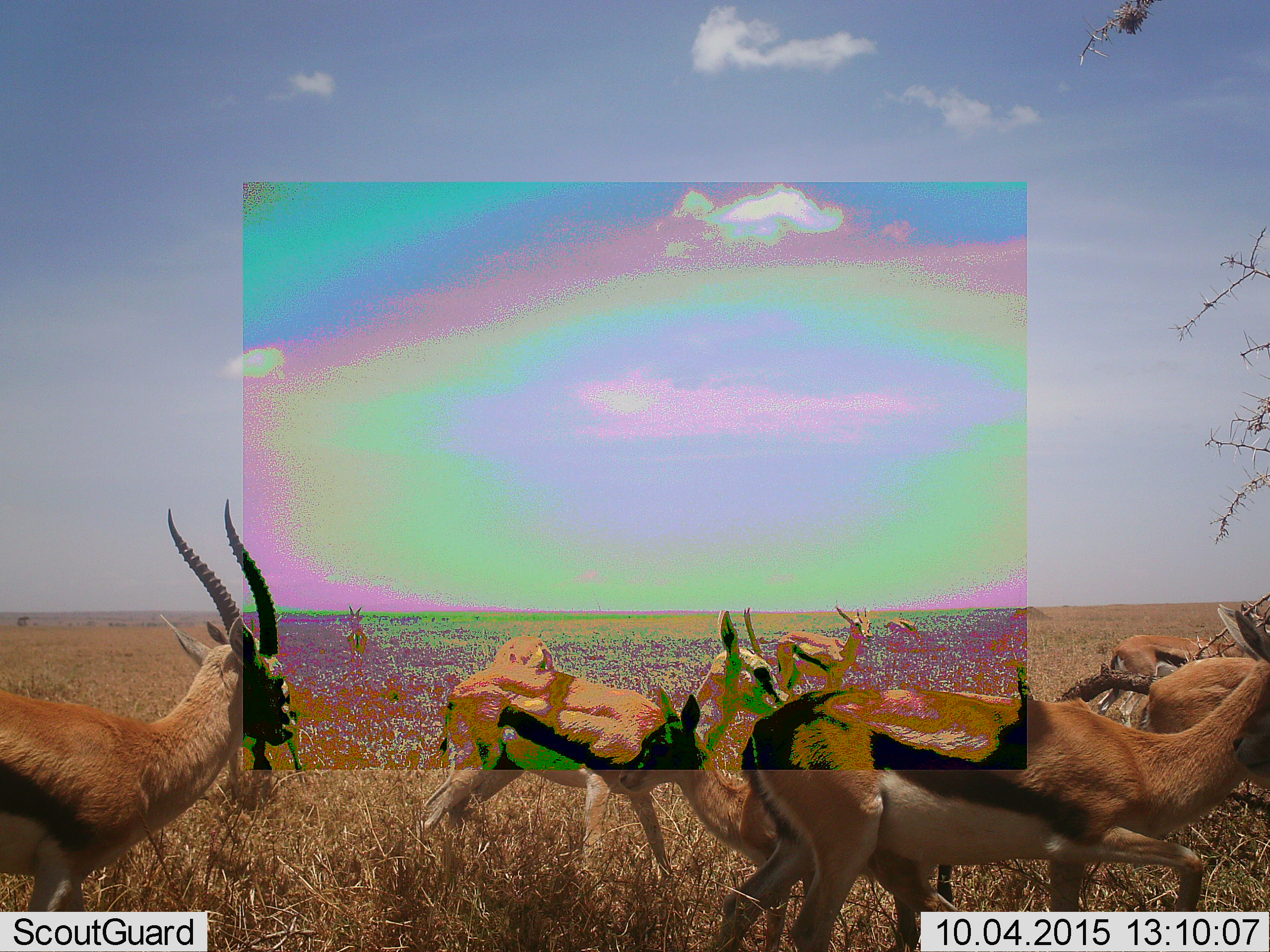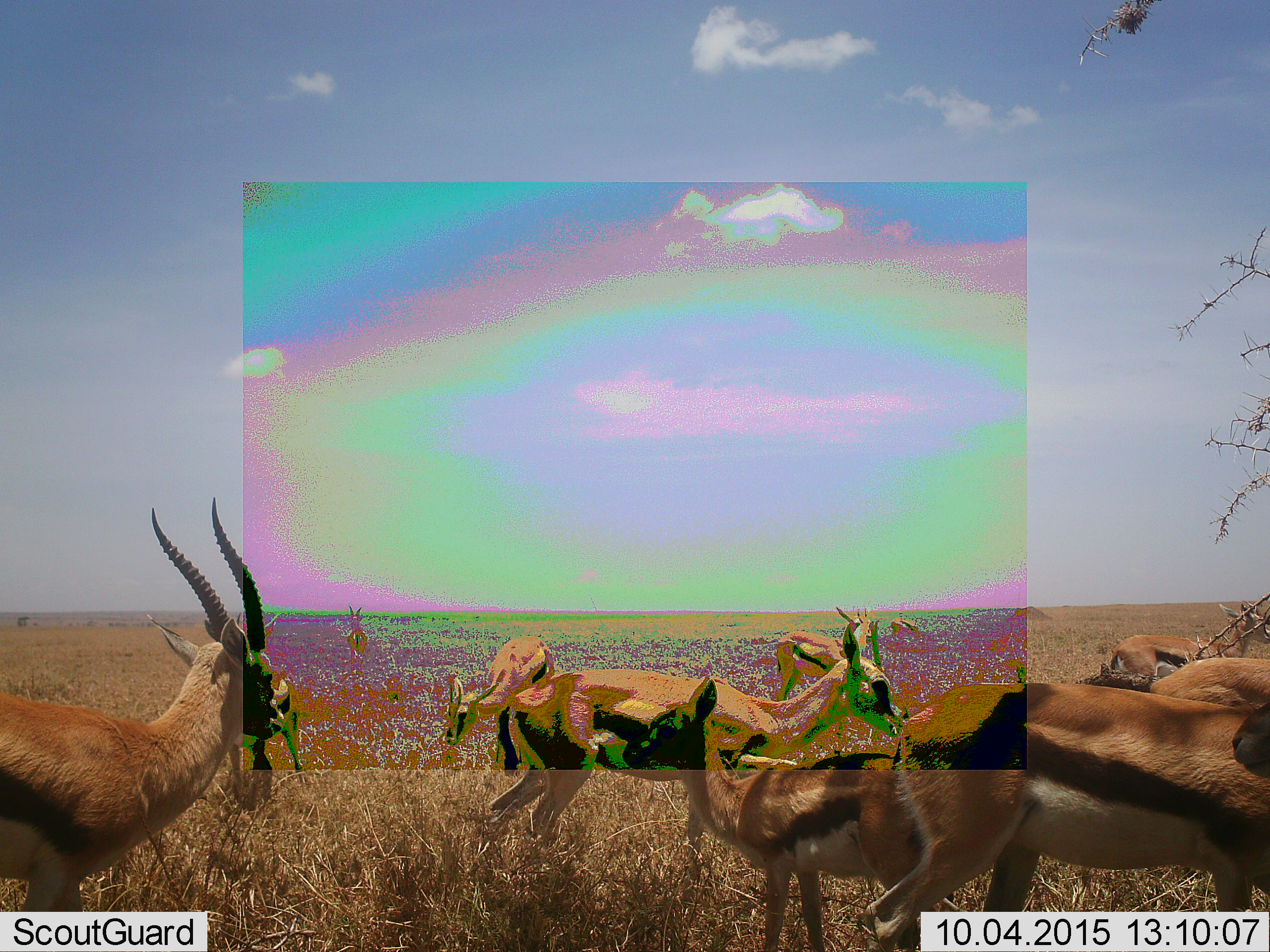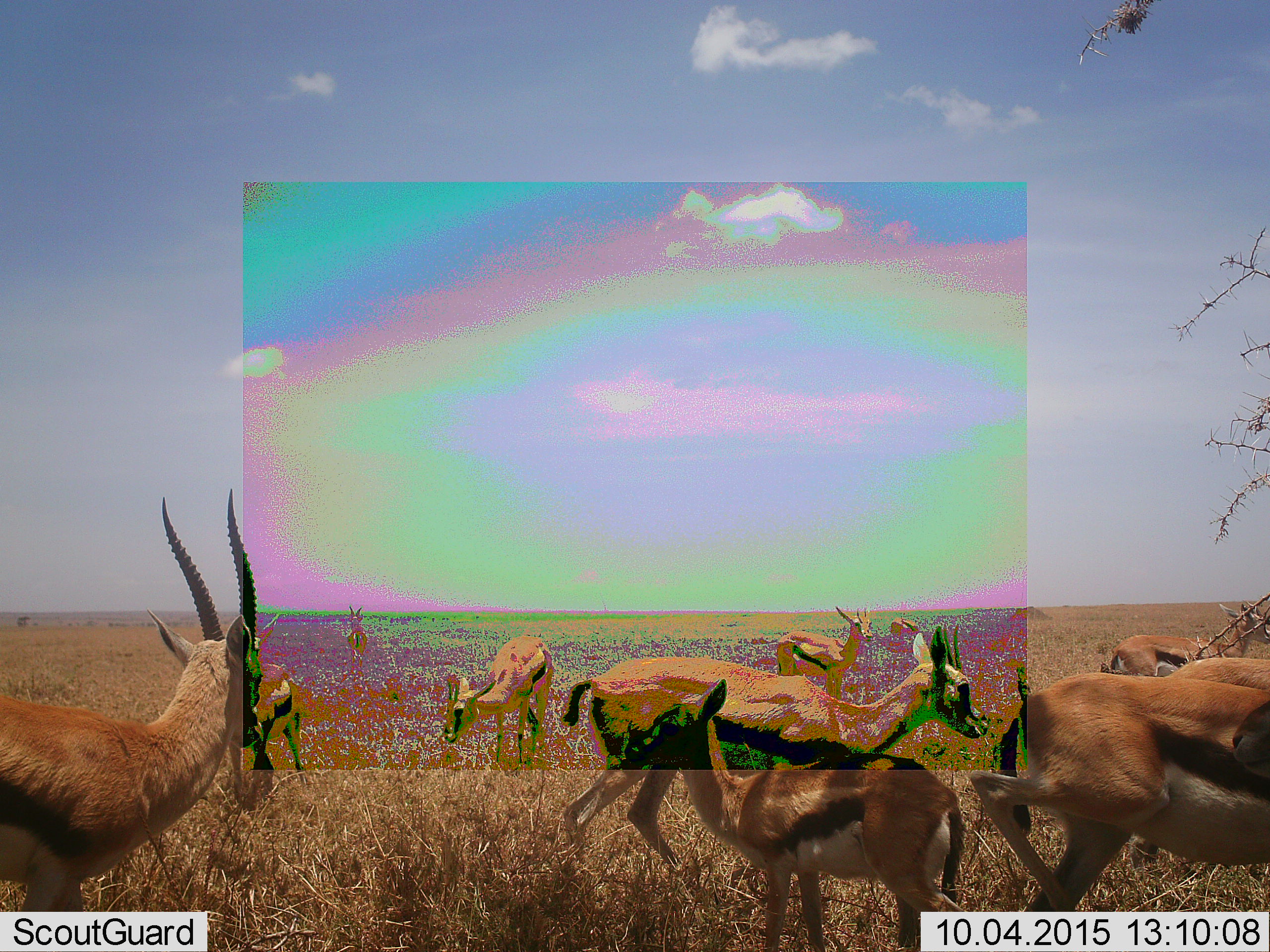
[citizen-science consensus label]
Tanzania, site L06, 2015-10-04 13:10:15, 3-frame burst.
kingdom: Animalia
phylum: Chordata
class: Mammalia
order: Artiodactyla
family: Bovidae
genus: Eudorcas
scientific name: Eudorcas thomsonii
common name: thomson's gazelle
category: gazellethomsons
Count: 9.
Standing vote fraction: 44%.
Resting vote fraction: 0%.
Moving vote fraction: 89%.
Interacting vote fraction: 0%.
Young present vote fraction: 56%.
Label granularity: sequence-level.